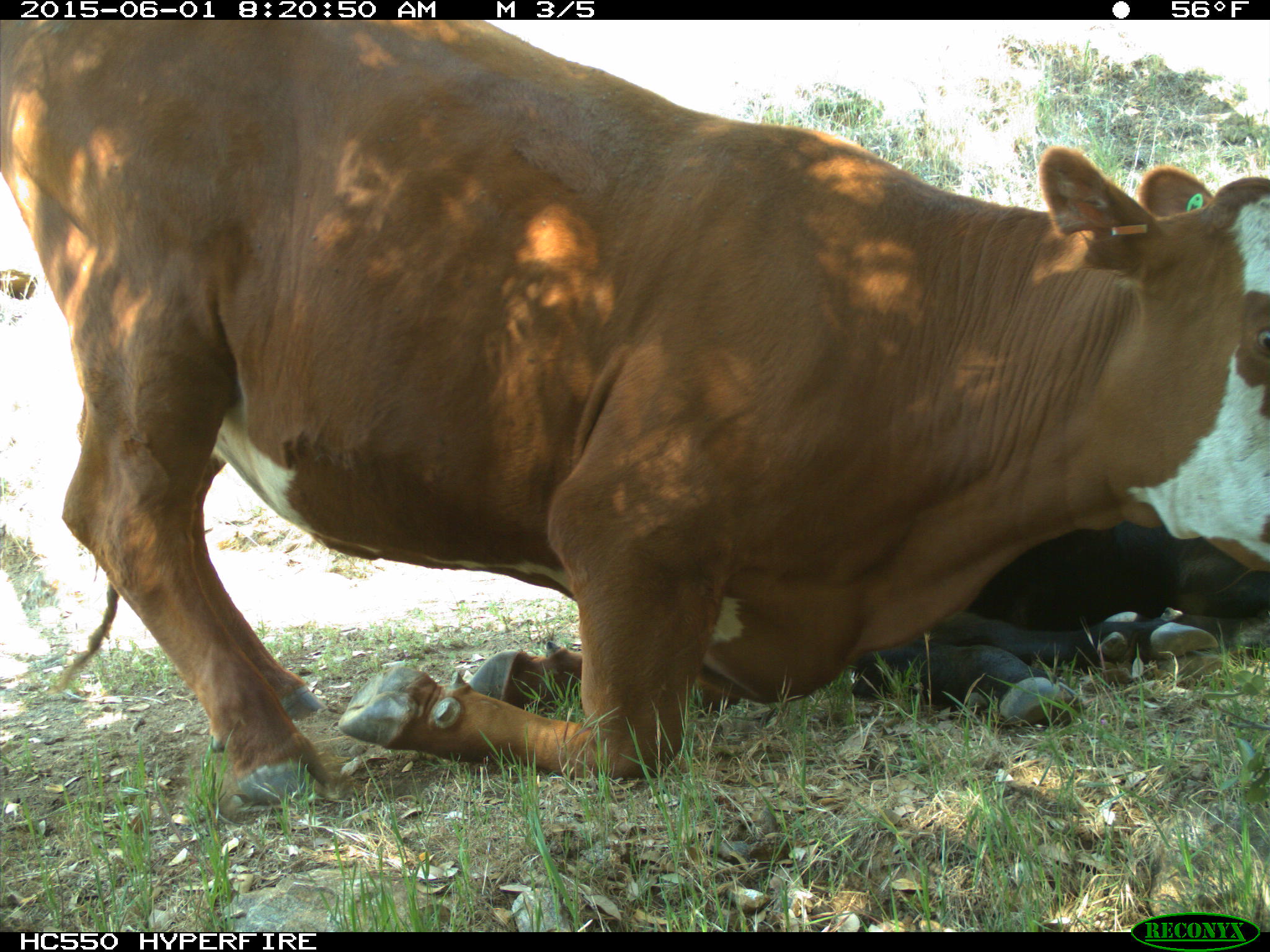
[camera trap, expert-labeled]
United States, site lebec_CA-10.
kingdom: Animalia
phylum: Chordata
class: Mammalia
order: Artiodactyla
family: Bovidae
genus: Bos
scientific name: Bos taurus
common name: domestic cow